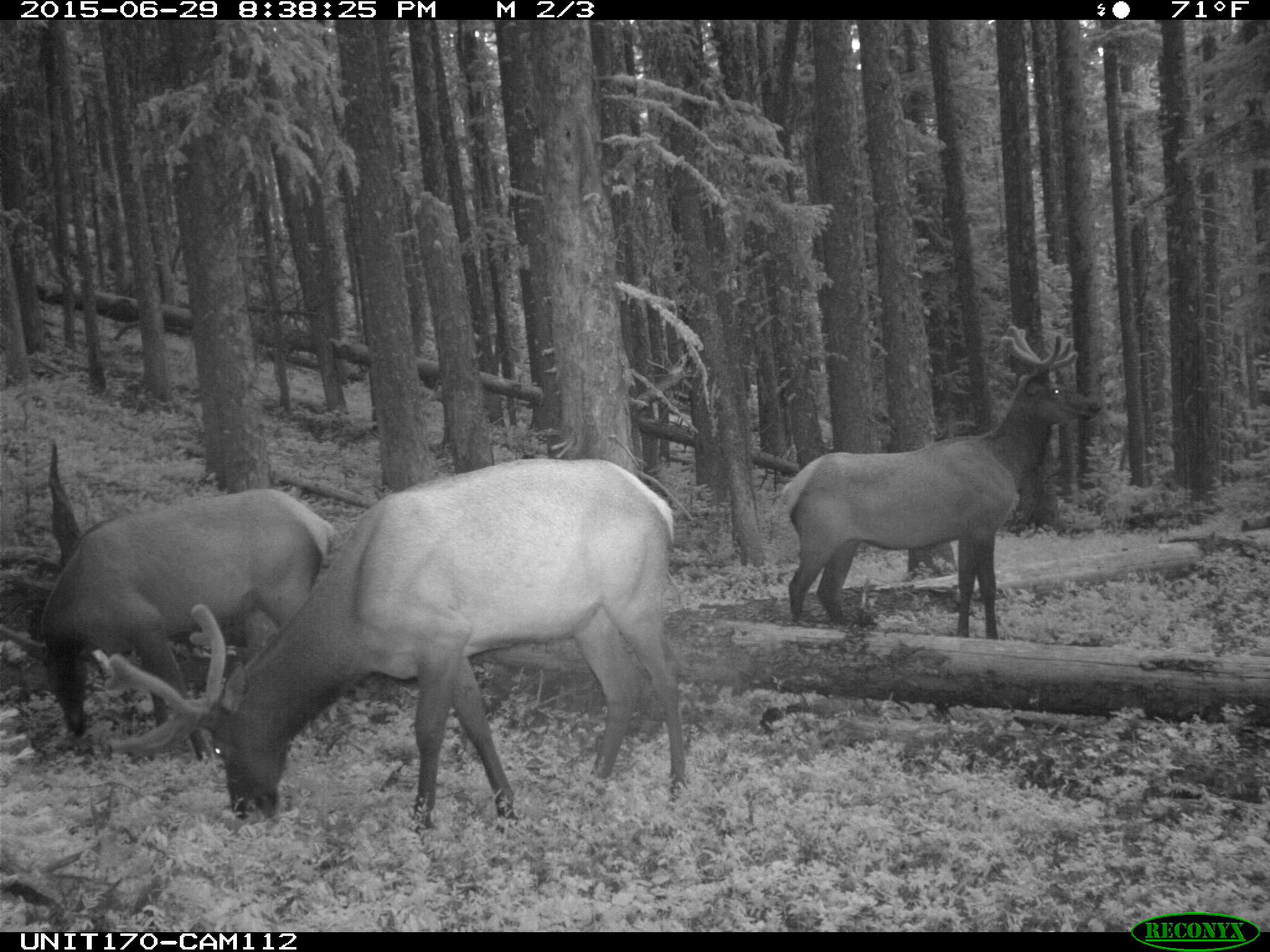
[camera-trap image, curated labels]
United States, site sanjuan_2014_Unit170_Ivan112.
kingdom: Animalia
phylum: Chordata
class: Mammalia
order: Artiodactyla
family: Cervidae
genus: Cervus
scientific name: Cervus elaphus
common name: red deer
Cervus elaphus (red deer).